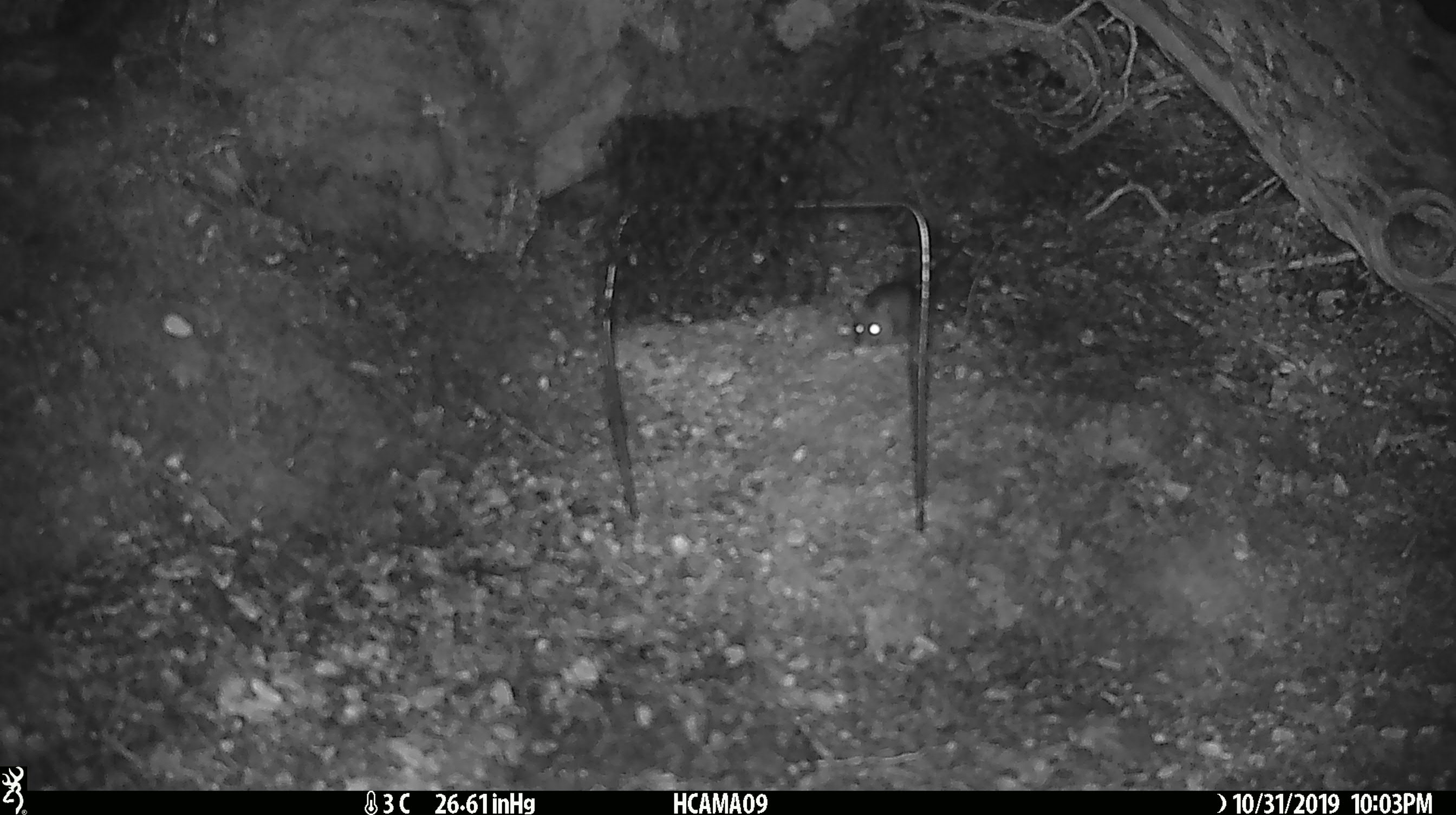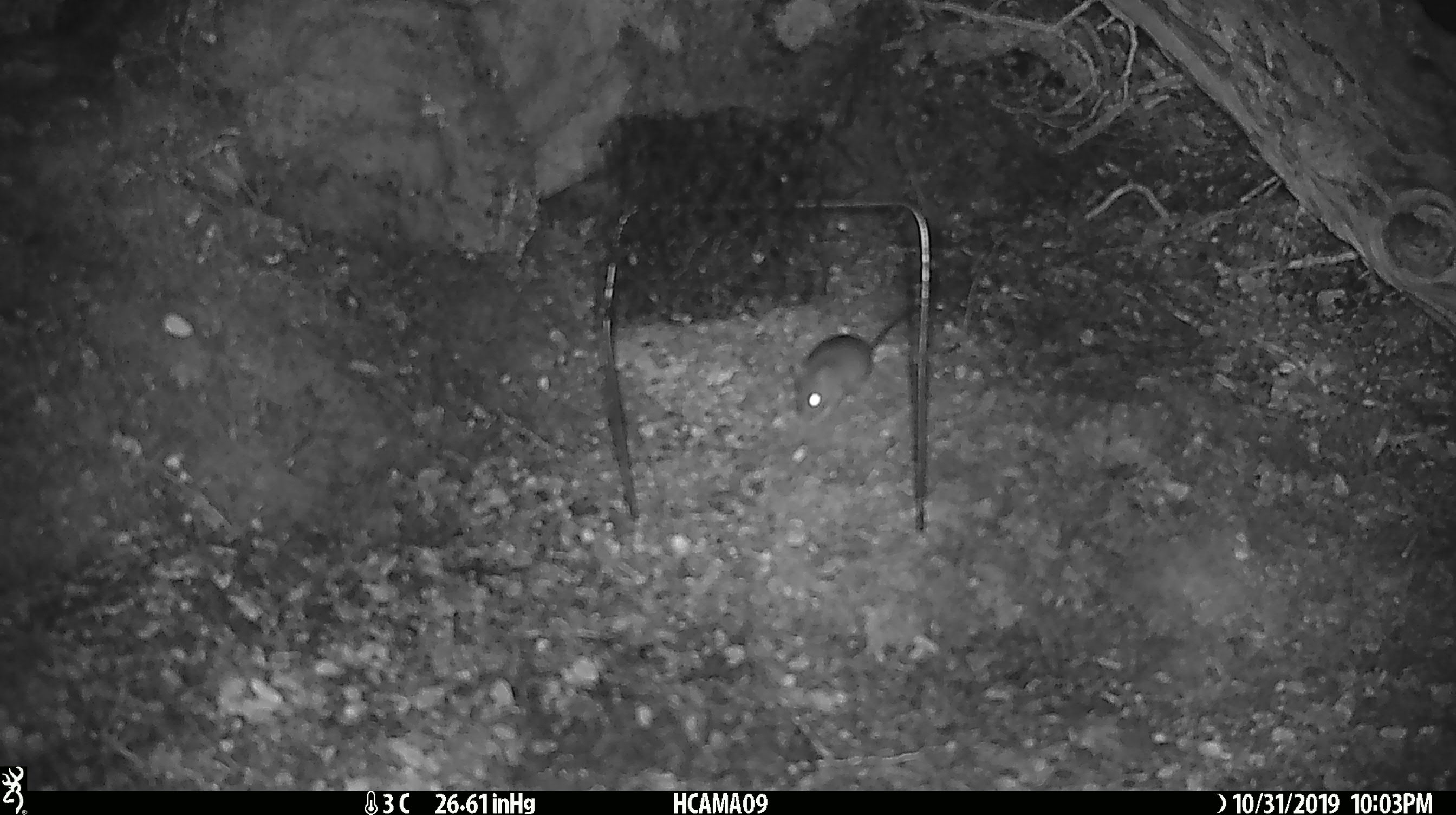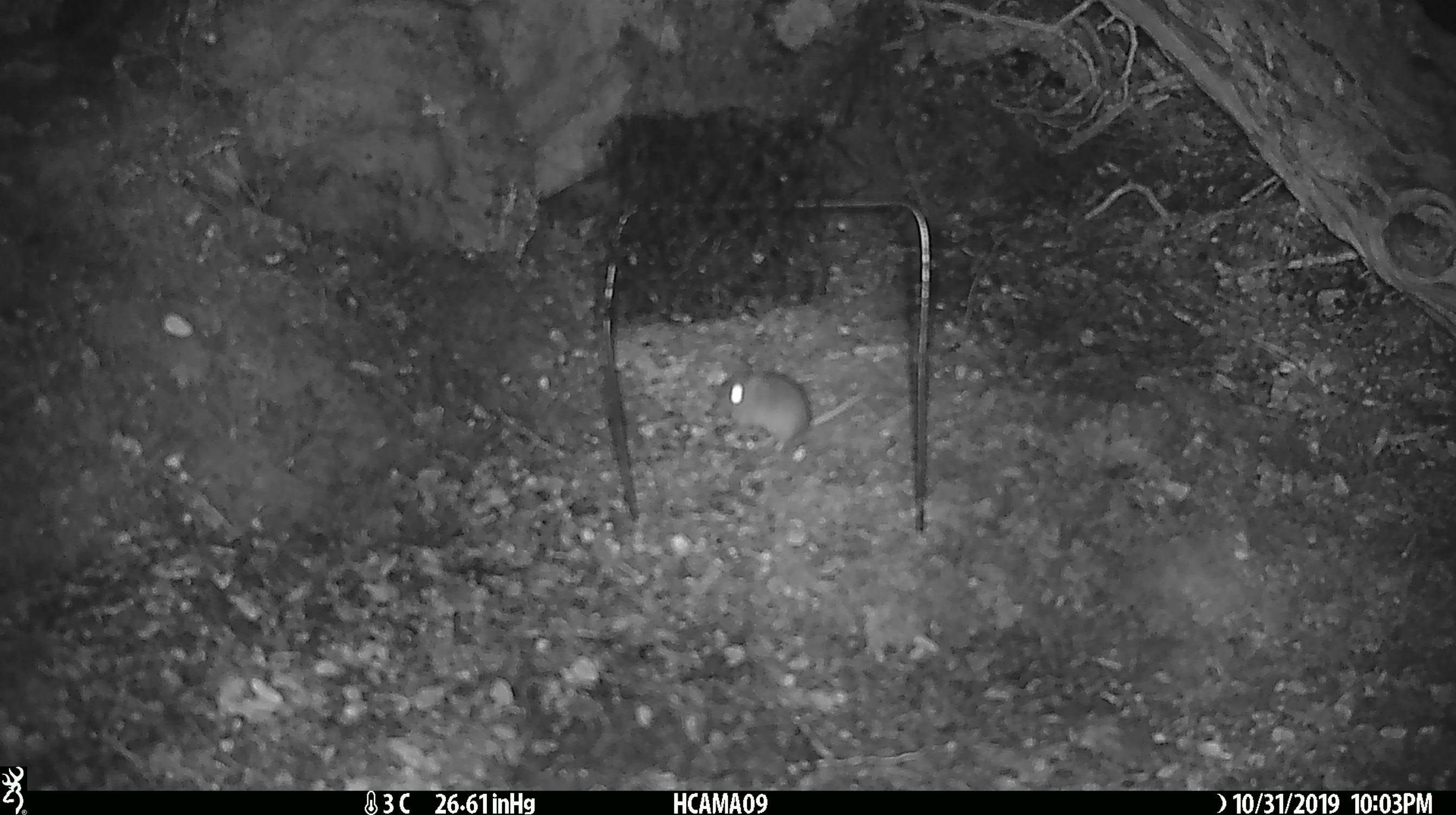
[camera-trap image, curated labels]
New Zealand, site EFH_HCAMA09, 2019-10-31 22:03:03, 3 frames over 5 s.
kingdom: Animalia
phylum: Chordata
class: Mammalia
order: Rodentia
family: Muridae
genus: Mus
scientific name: Mus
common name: mouse